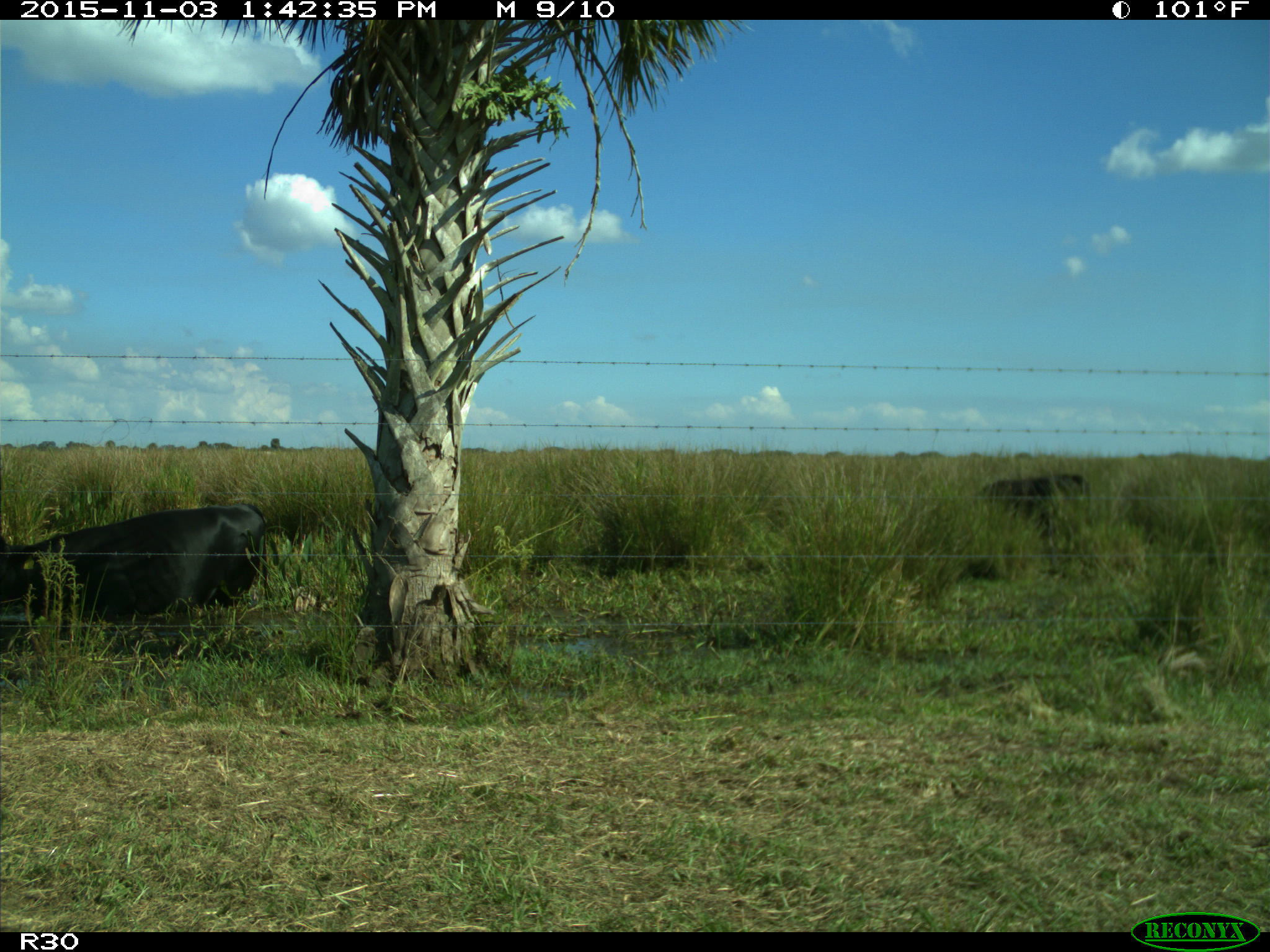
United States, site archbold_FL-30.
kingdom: Animalia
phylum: Chordata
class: Mammalia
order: Artiodactyla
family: Bovidae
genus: Bos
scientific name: Bos taurus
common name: domestic cow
Bos taurus (domestic cow).